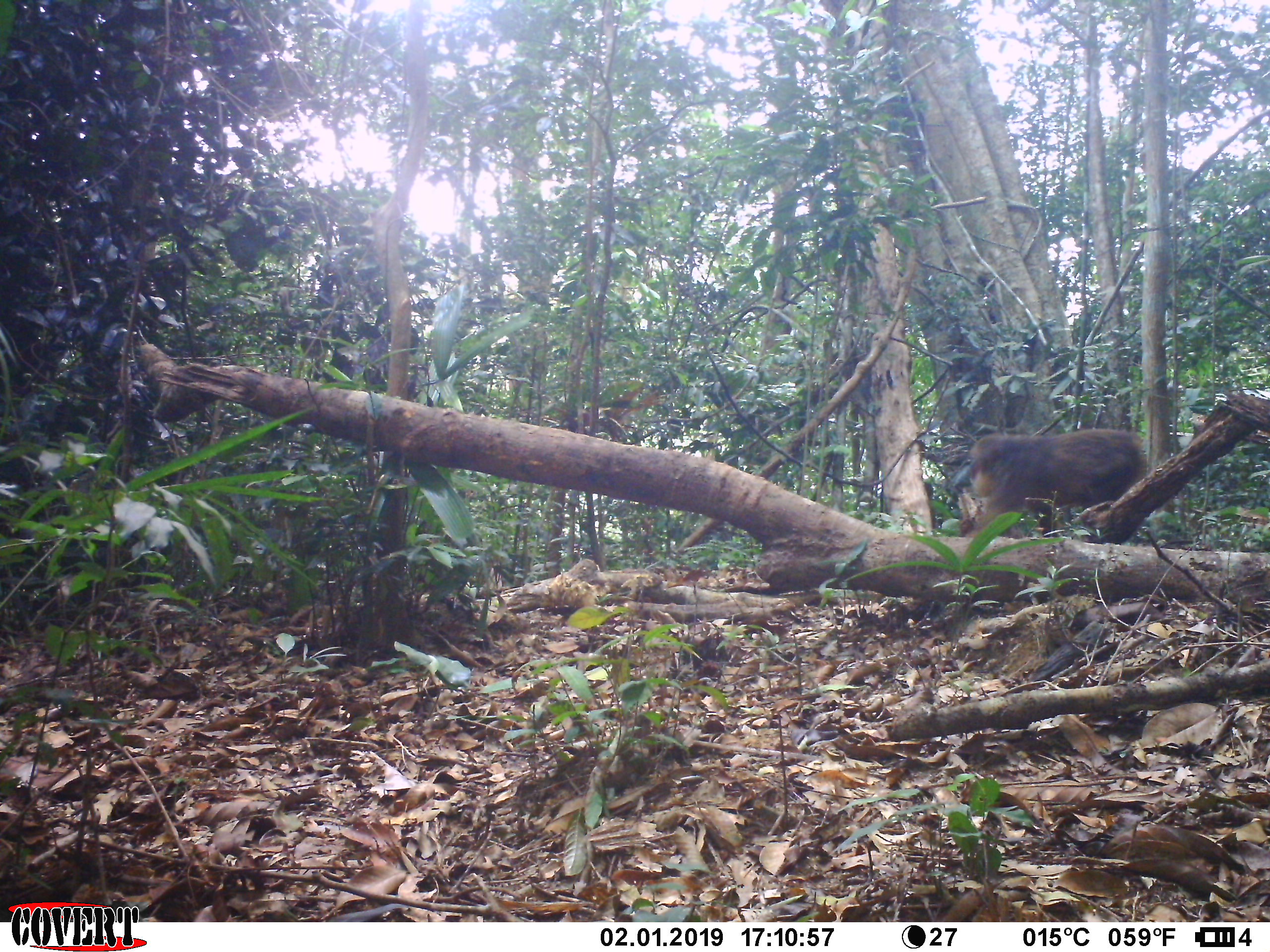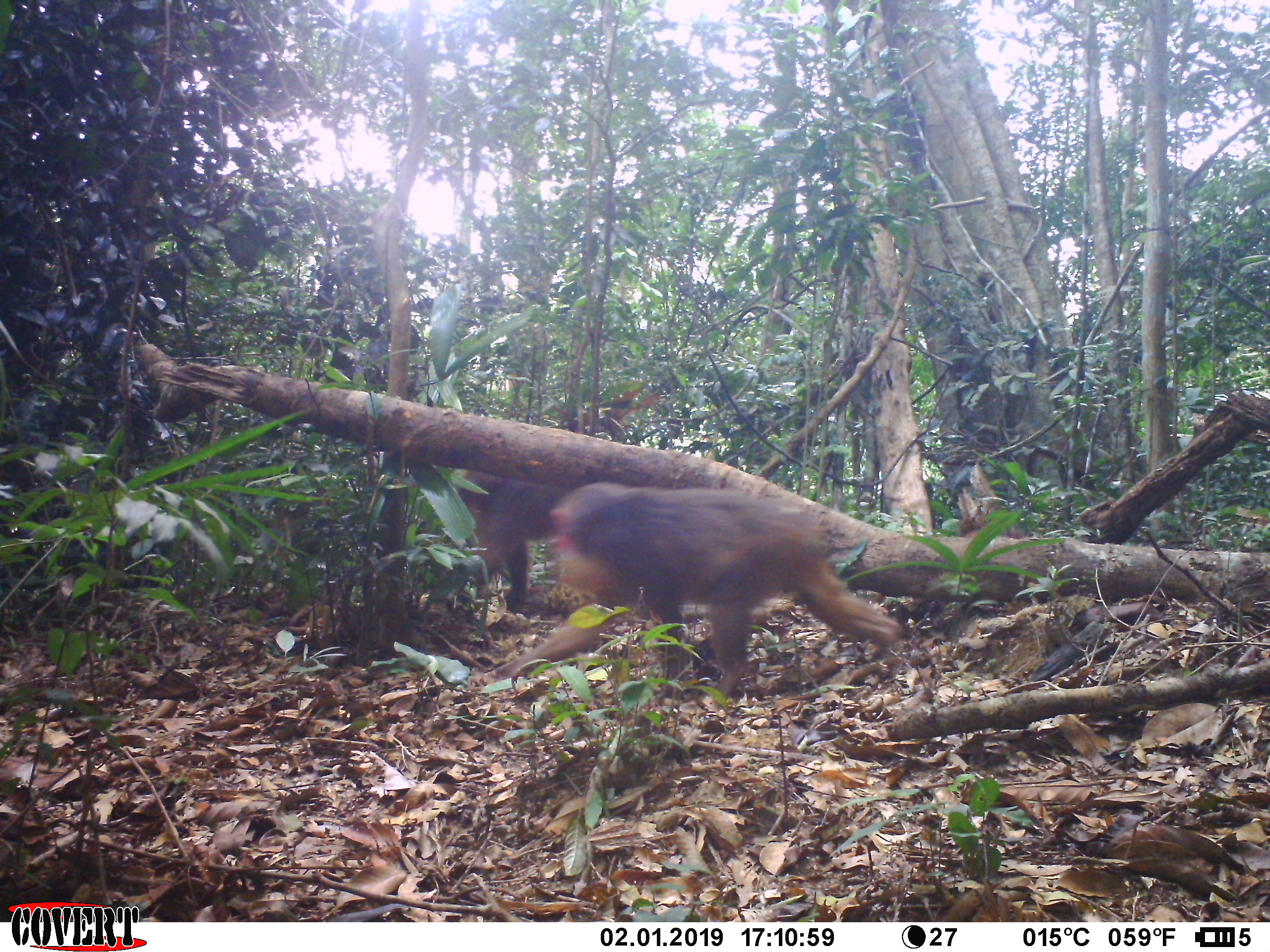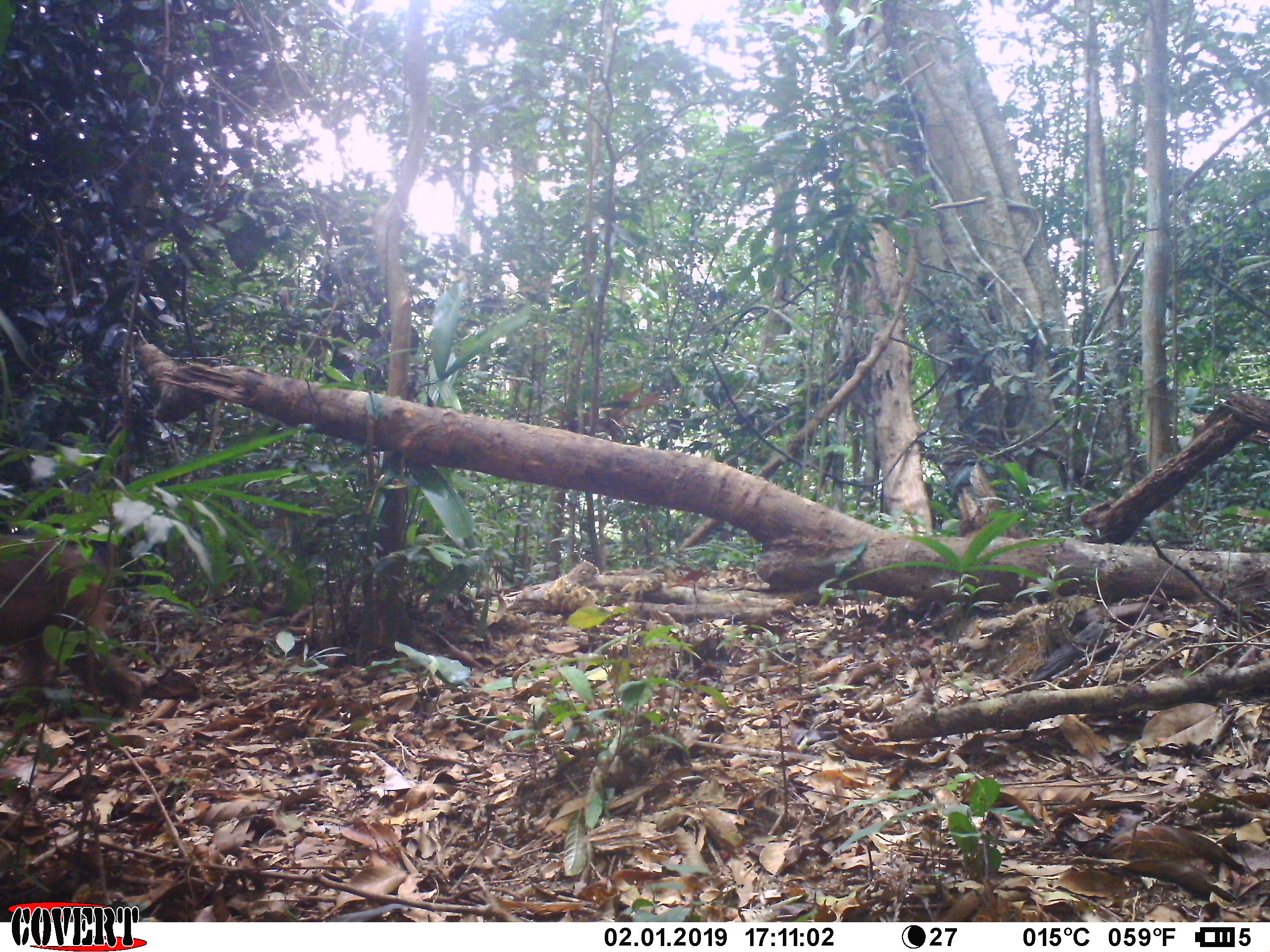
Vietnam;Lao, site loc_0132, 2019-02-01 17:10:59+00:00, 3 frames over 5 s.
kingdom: Animalia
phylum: Chordata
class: Mammalia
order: Primates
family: Cercopithecidae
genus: Macaca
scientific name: Macaca arctoides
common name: stump-tailed macaque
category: stump tailed macaque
Stump tailed macaque (stump-tailed macaque) (Macaca arctoides). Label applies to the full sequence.